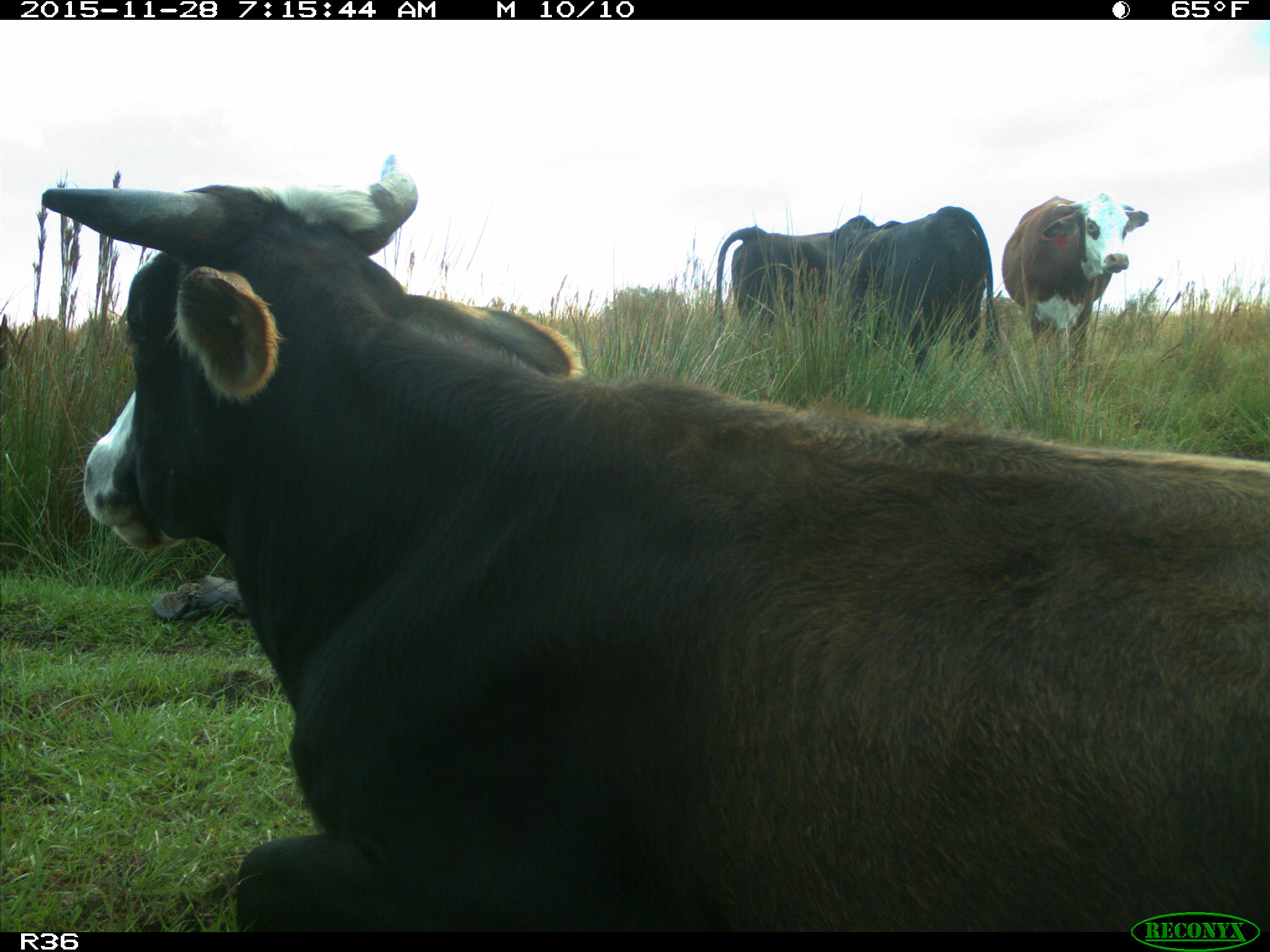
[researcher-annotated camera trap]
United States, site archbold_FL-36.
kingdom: Animalia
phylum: Chordata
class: Mammalia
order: Artiodactyla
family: Bovidae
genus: Bos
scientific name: Bos taurus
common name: domestic cow